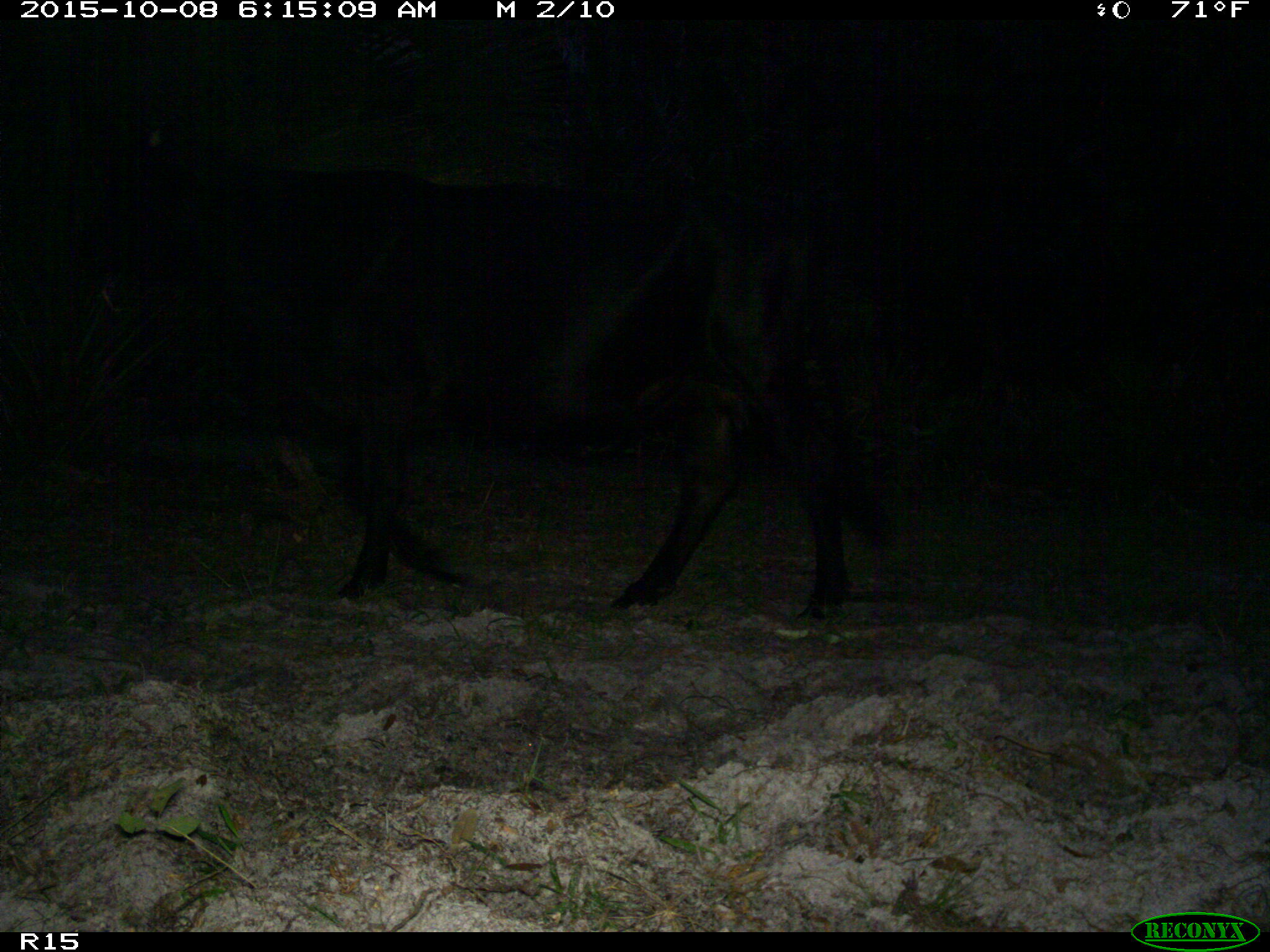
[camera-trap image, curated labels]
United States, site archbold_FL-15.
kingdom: Animalia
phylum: Chordata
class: Mammalia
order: Artiodactyla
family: Bovidae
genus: Bos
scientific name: Bos taurus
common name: domestic cow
Bos taurus (domestic cow).